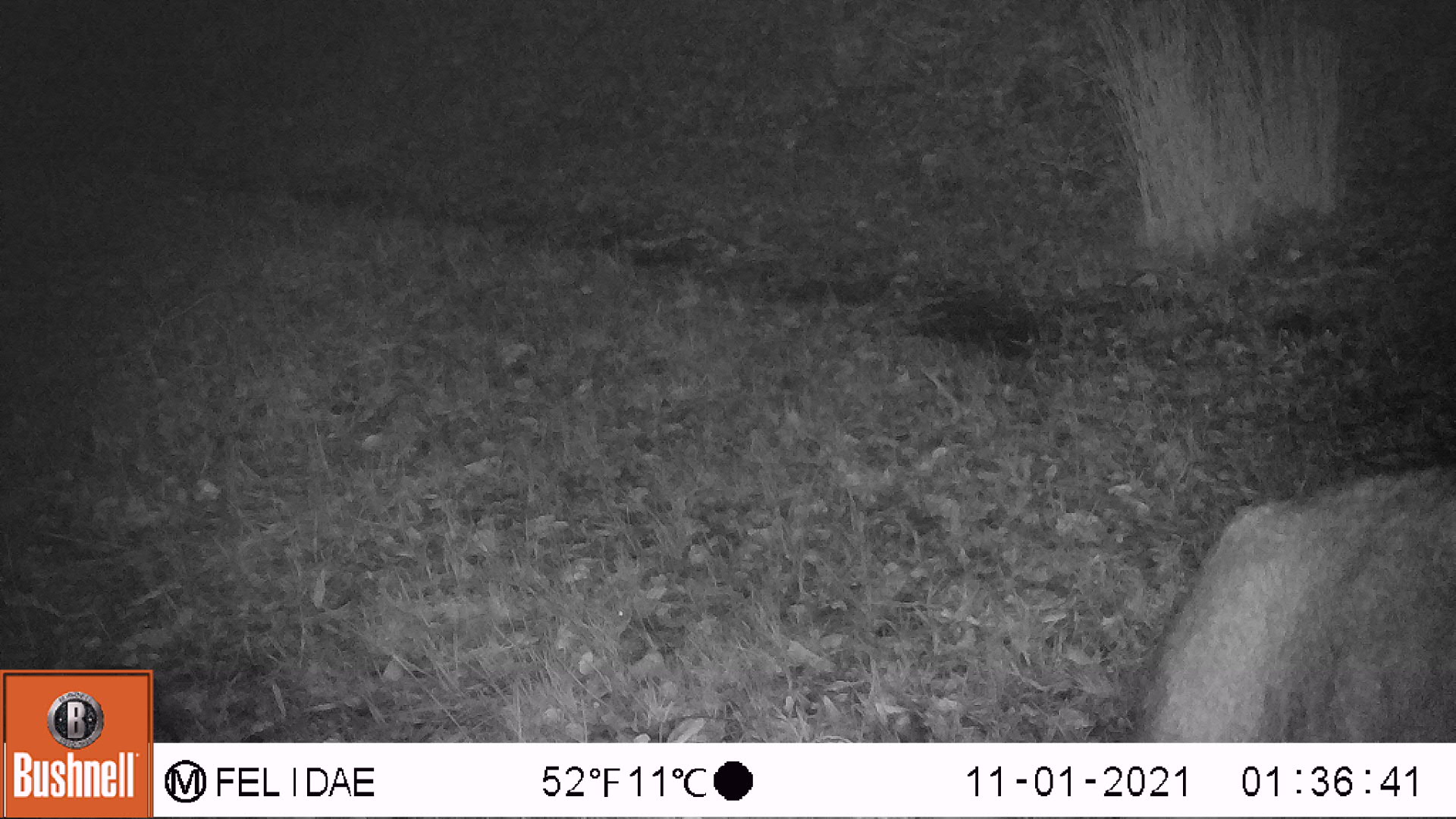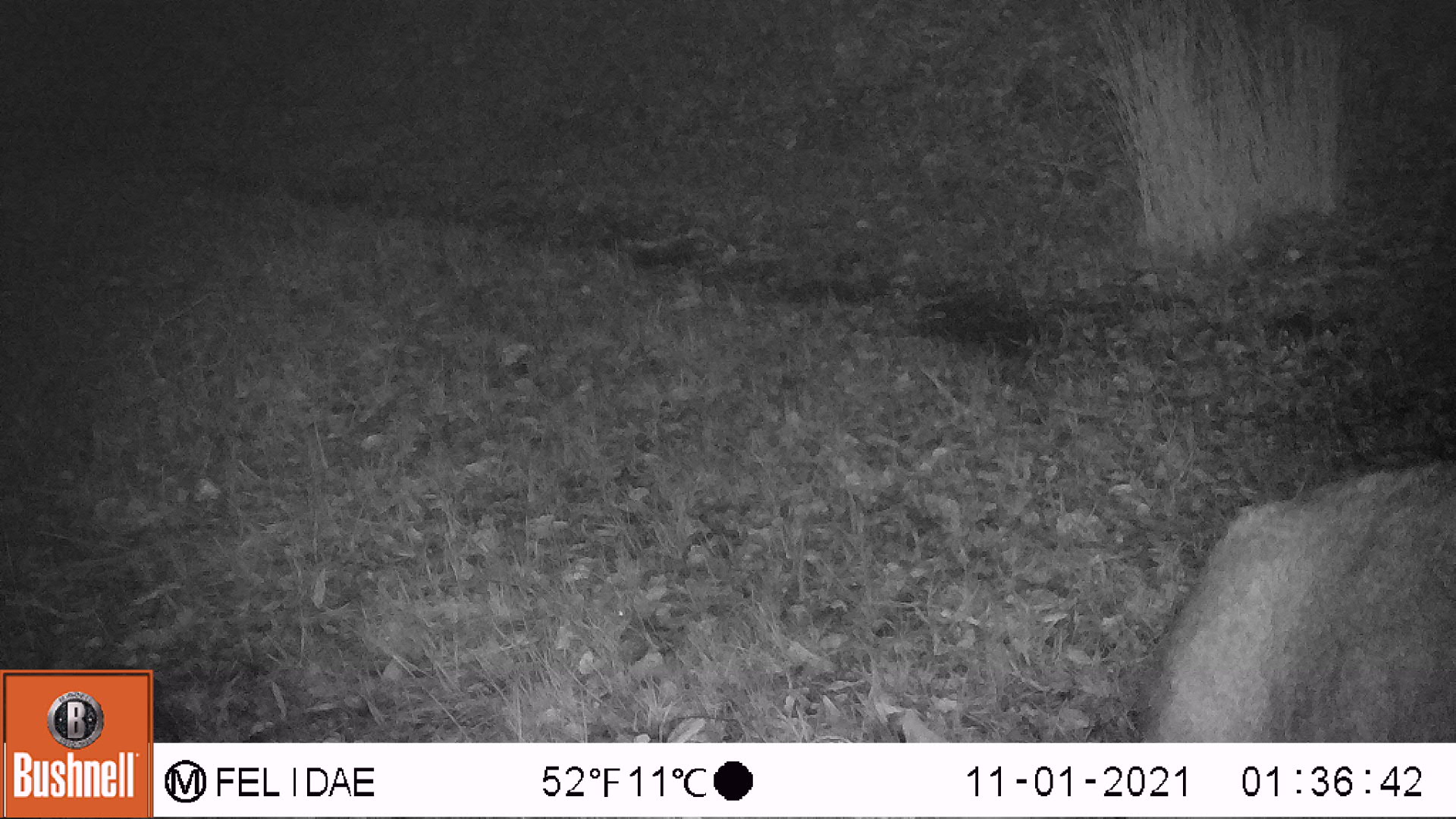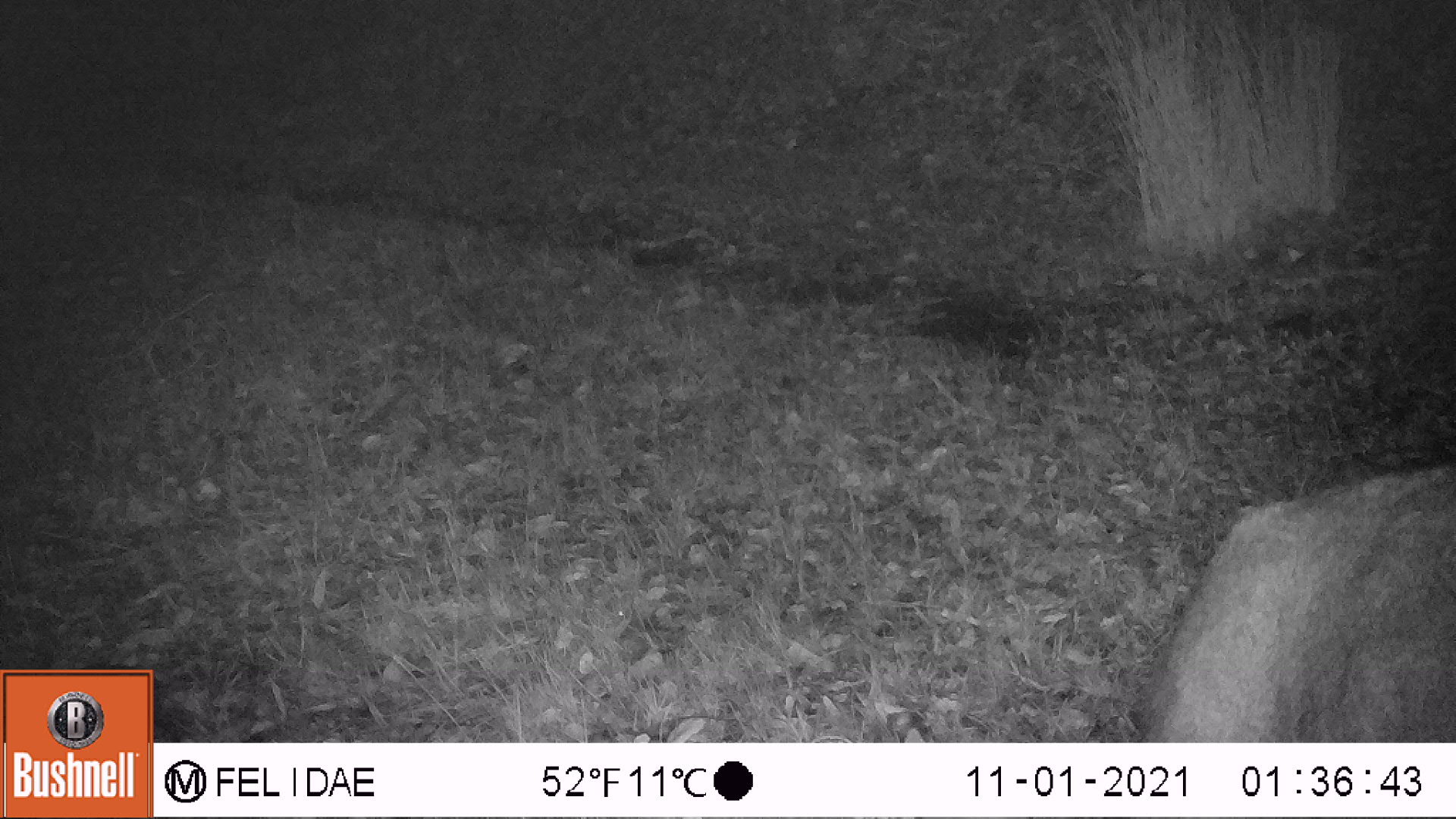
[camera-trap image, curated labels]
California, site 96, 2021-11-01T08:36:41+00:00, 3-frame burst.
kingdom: Animalia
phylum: Chordata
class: Mammalia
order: Artiodactyla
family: Cervidae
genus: Odocoileus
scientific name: Odocoileus hemionus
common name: mule deer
Mule deer (Odocoileus hemionus).